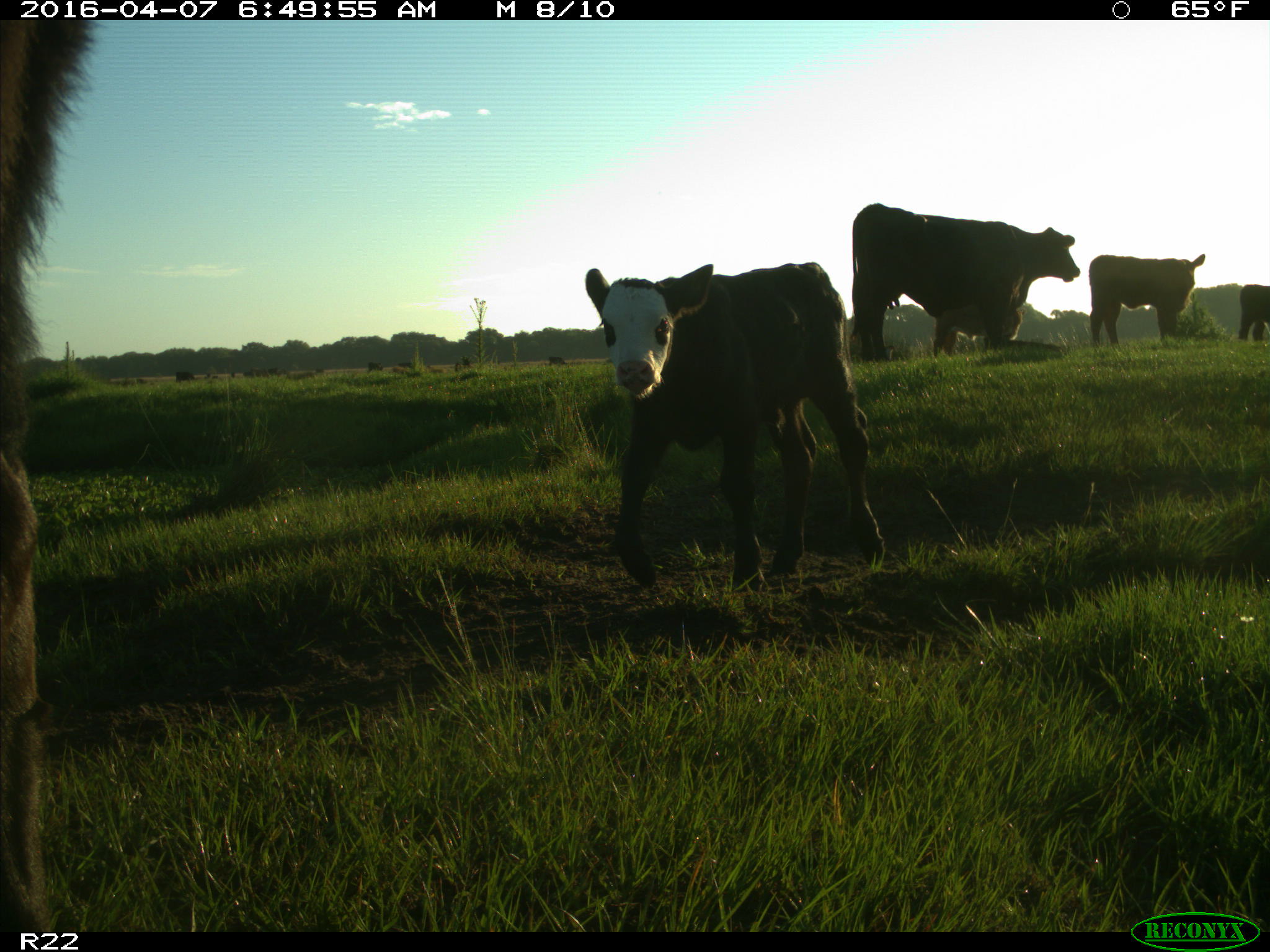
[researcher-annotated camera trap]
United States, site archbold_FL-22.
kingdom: Animalia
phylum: Chordata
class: Mammalia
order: Artiodactyla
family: Bovidae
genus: Bos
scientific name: Bos taurus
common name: domestic cow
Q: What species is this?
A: Bos taurus (domestic cow).